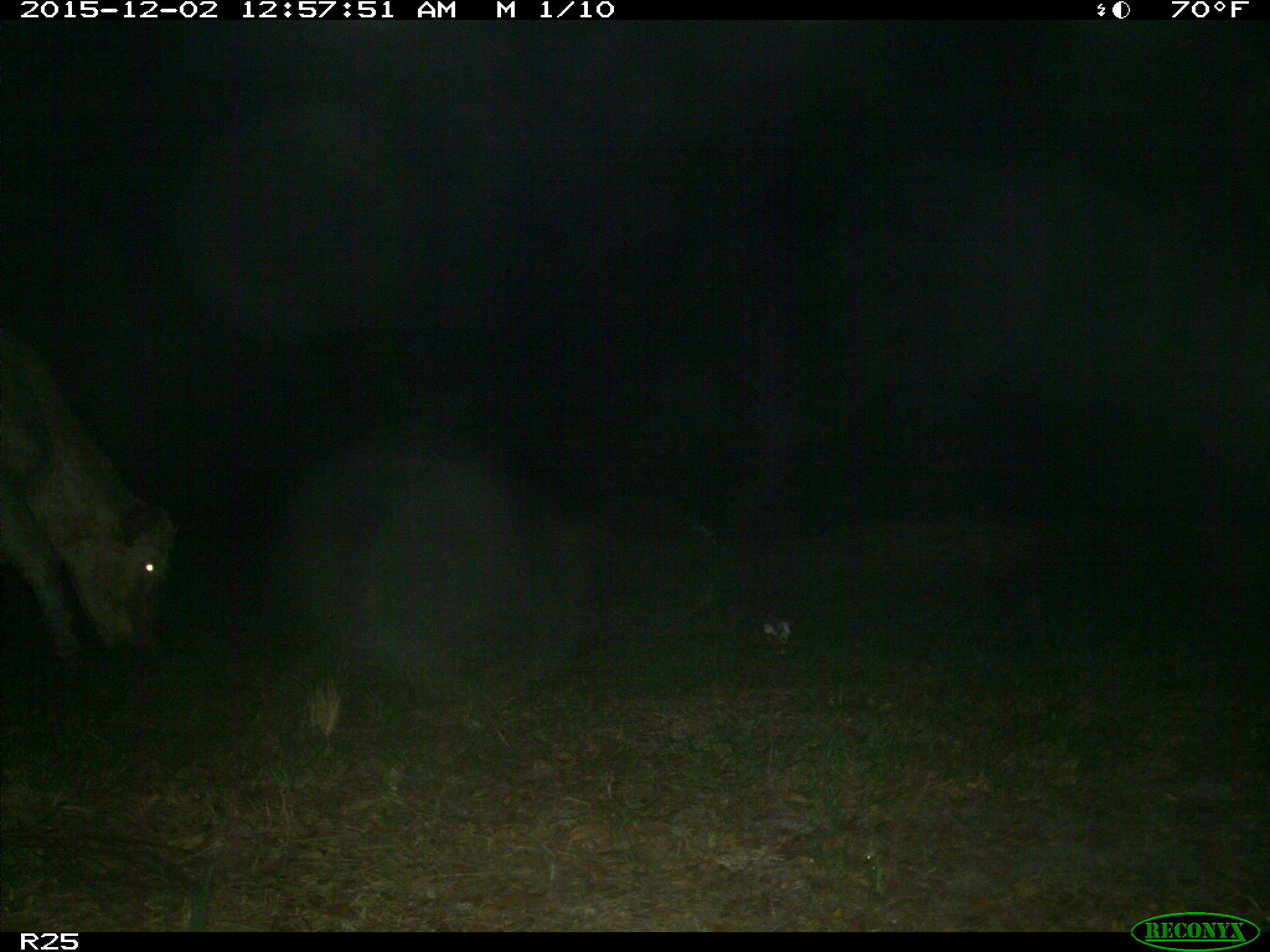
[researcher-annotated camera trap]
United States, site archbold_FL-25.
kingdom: Animalia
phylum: Chordata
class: Mammalia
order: Artiodactyla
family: Bovidae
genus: Bos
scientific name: Bos taurus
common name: domestic cow